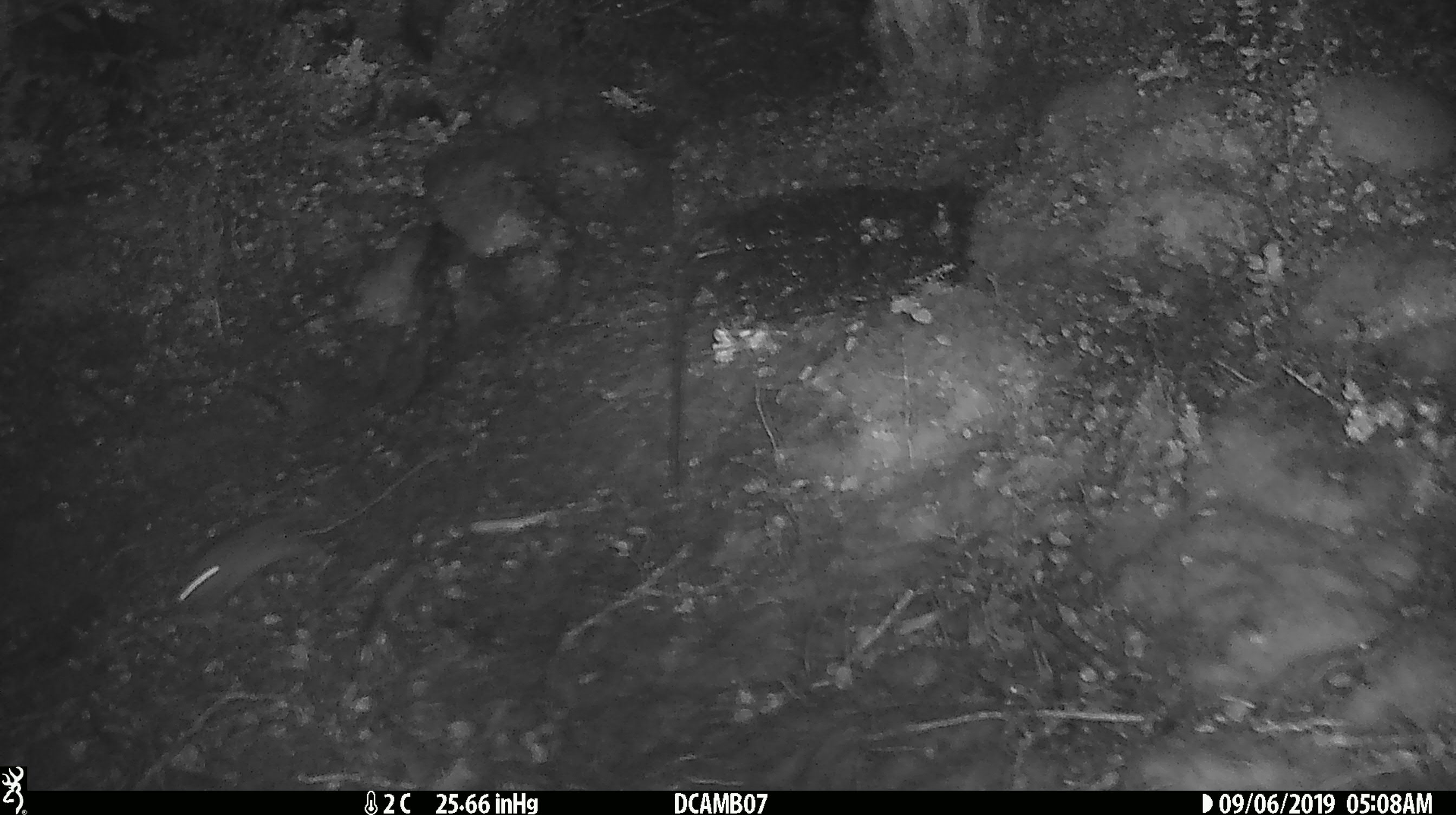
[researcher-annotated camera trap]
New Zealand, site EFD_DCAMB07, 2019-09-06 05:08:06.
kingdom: Animalia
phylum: Chordata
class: Mammalia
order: Rodentia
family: Muridae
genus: Mus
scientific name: Mus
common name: mouse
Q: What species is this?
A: Mouse (Mus).